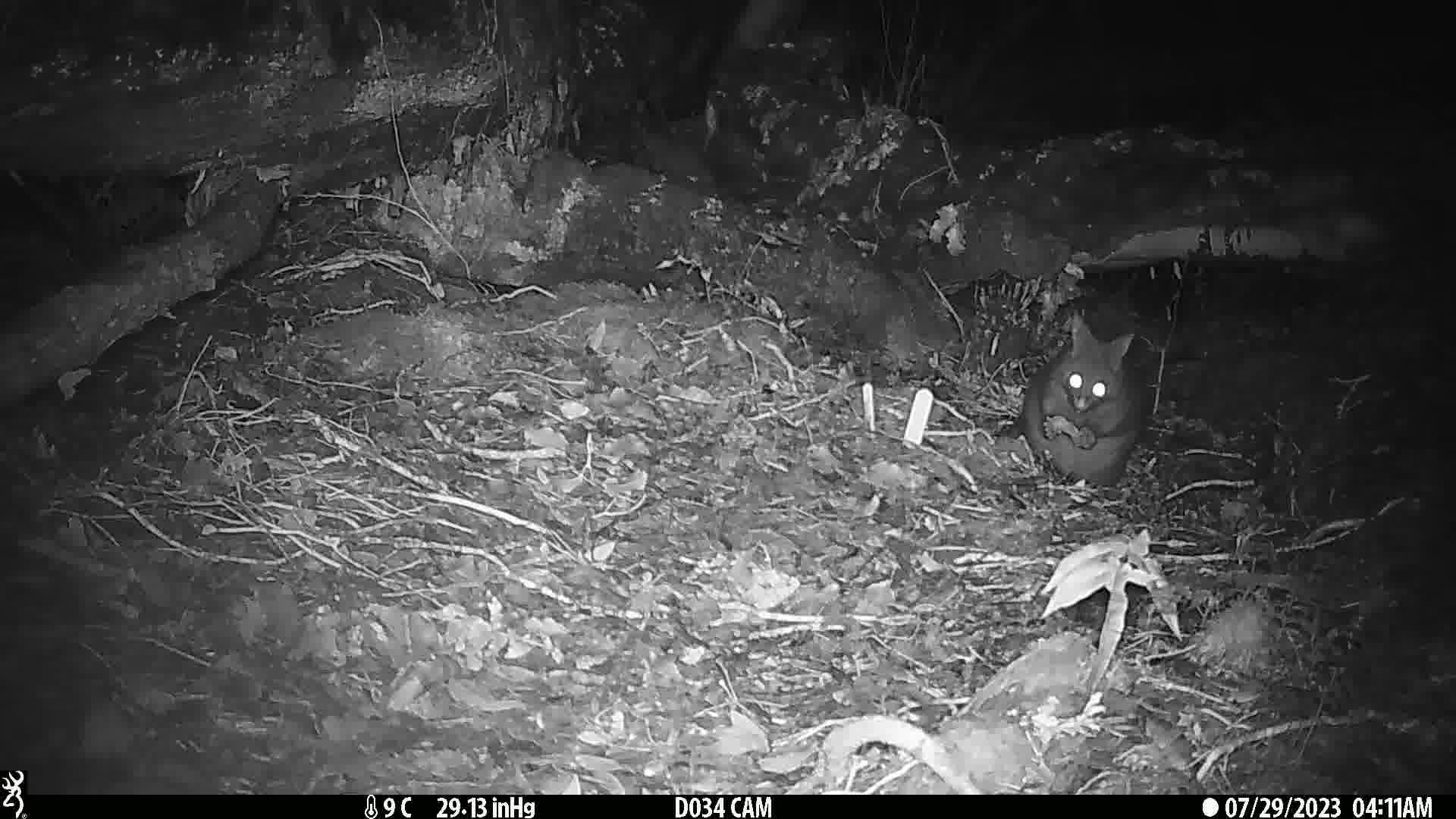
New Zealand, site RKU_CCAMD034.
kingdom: Animalia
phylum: Chordata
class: Mammalia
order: Diprotodontia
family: Phalangeridae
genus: Trichosurus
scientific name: Trichosurus vulpecula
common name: common brushtail possum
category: possum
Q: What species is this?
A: Possum (common brushtail possum) (Trichosurus vulpecula).